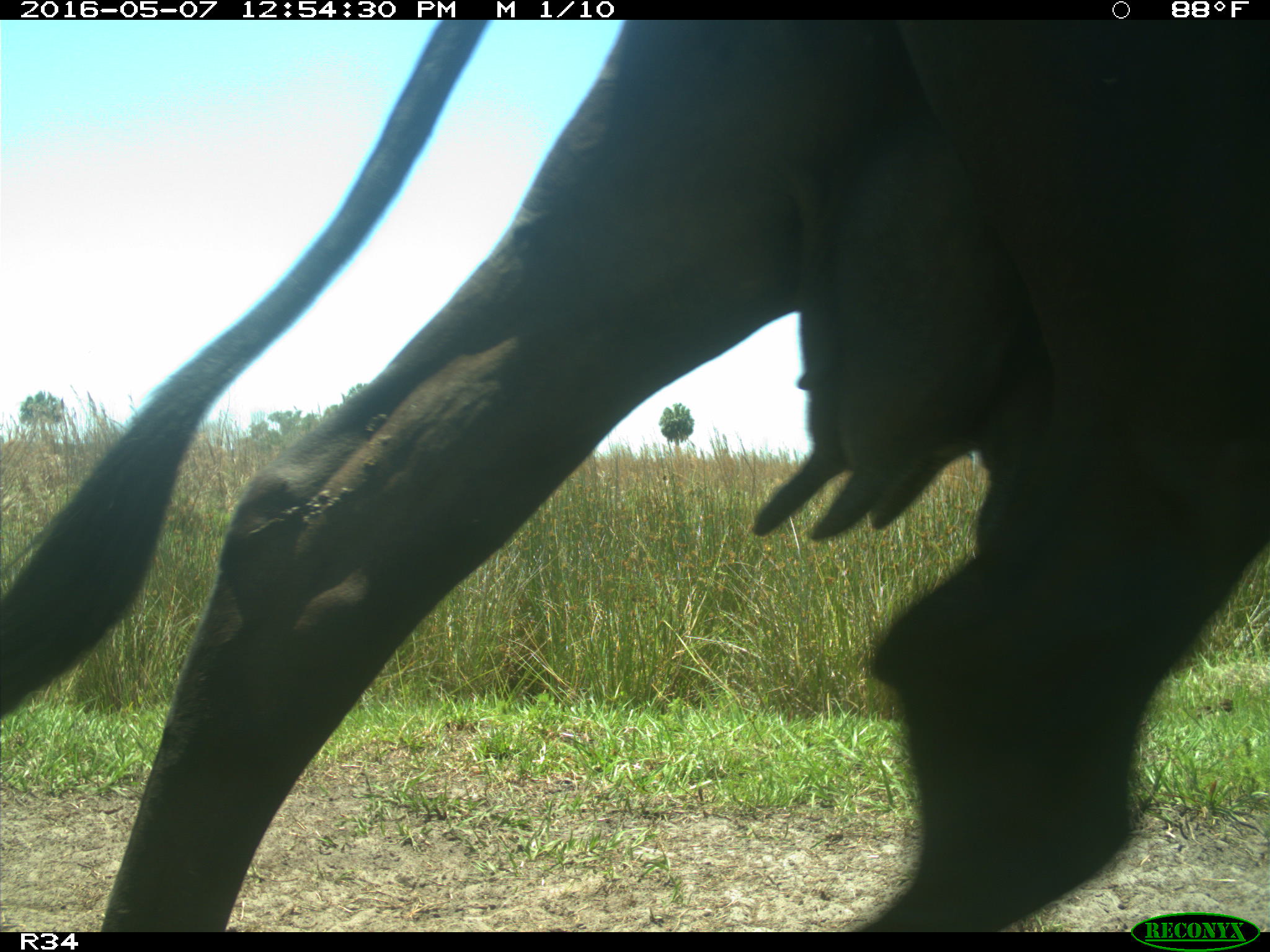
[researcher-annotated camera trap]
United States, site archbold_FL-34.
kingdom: Animalia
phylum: Chordata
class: Mammalia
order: Artiodactyla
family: Bovidae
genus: Bos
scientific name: Bos taurus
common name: domestic cow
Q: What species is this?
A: Bos taurus (domestic cow).